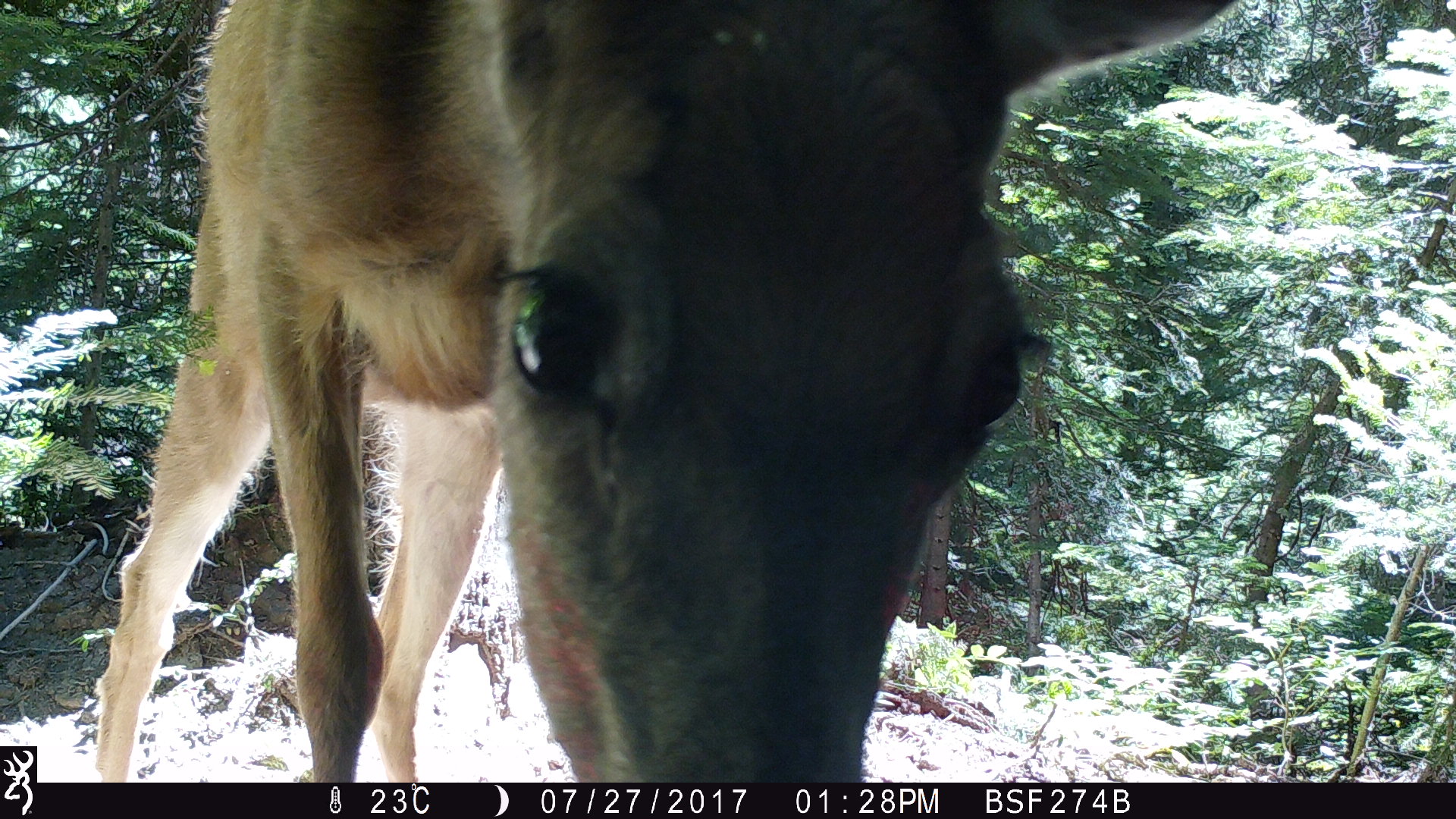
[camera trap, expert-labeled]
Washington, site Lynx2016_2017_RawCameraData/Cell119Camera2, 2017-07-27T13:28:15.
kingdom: Animalia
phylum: Chordata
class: Mammalia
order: Artiodactyla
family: Cervidae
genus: Odocoileus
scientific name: Odocoileus hemionus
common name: mule deer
Odocoileus hemionus (mule deer). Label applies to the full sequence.